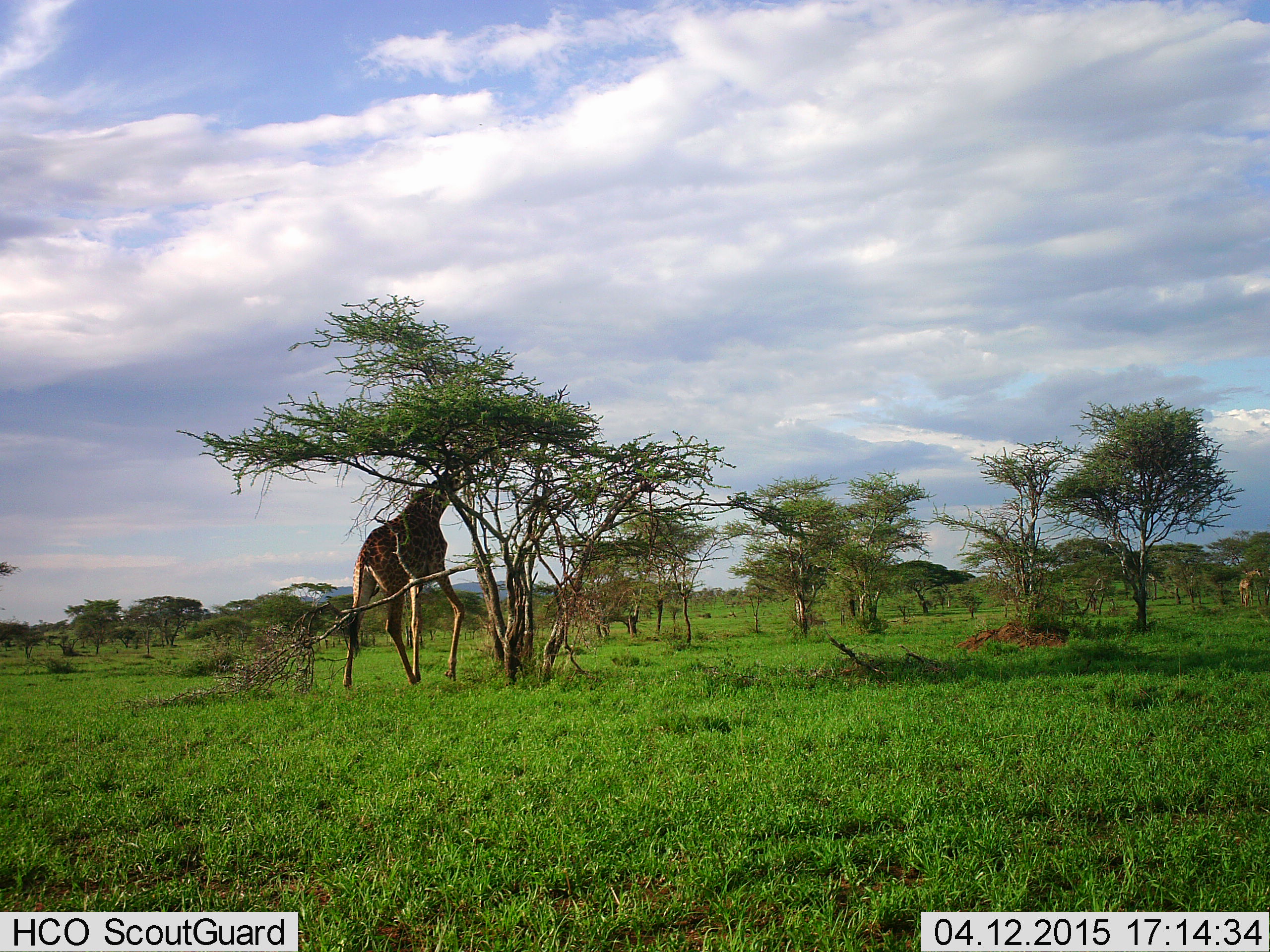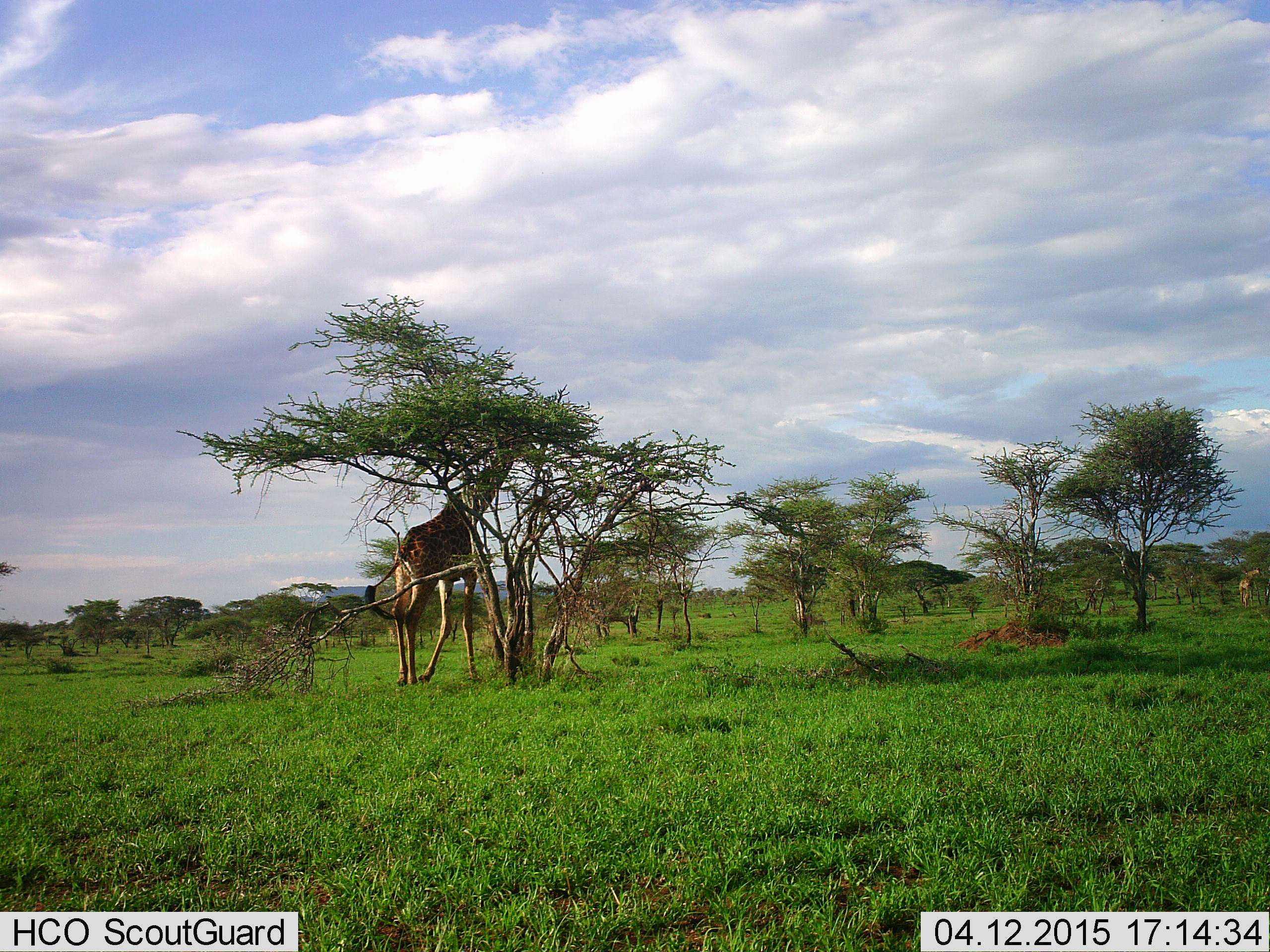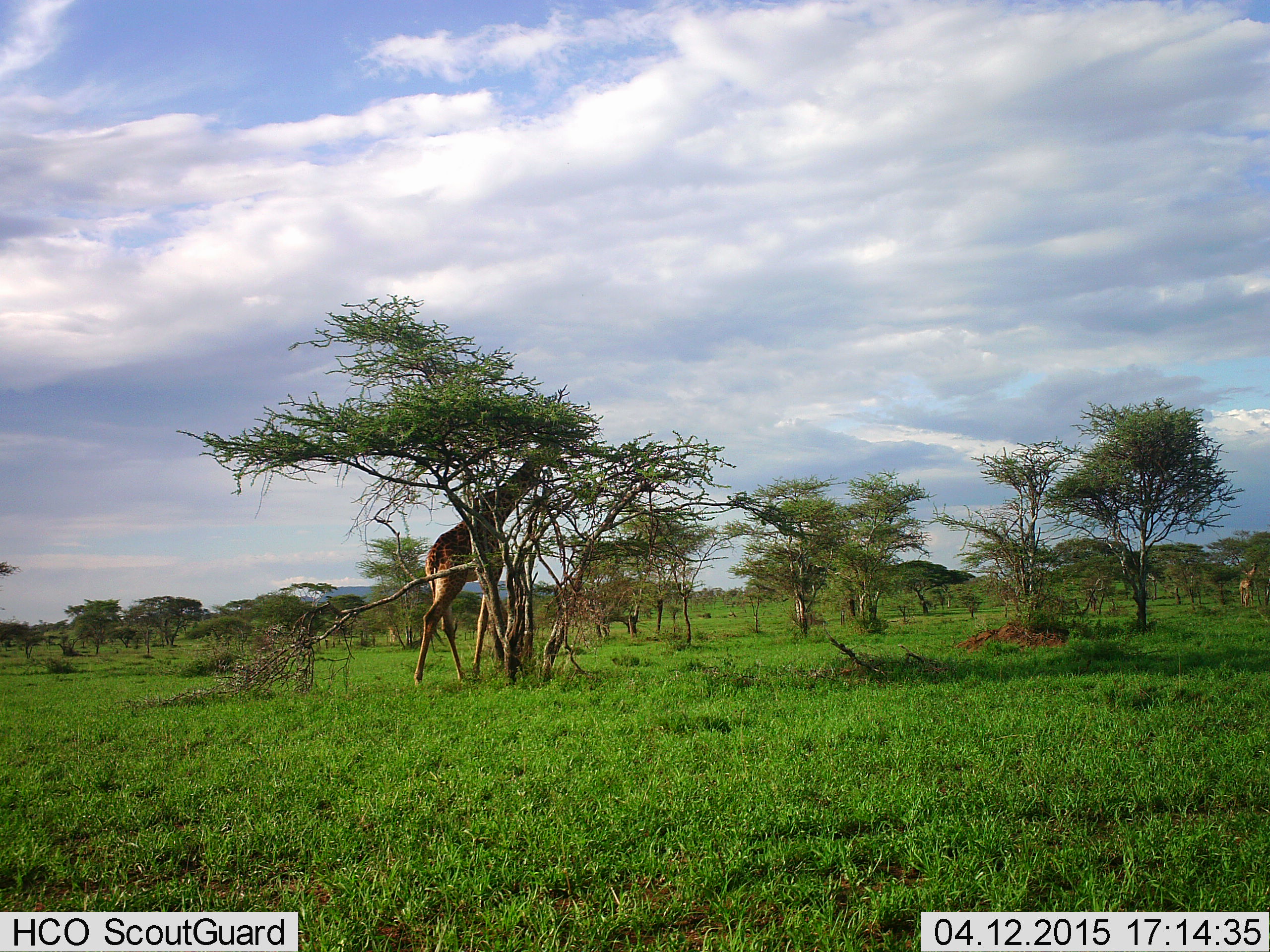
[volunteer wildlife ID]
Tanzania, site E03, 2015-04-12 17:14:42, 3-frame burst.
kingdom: Animalia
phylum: Chordata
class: Mammalia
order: Artiodactyla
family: Giraffidae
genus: Giraffa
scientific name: Giraffa camelopardalis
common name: giraffe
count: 1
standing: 27%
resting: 0%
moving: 91%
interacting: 0%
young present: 0%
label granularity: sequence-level